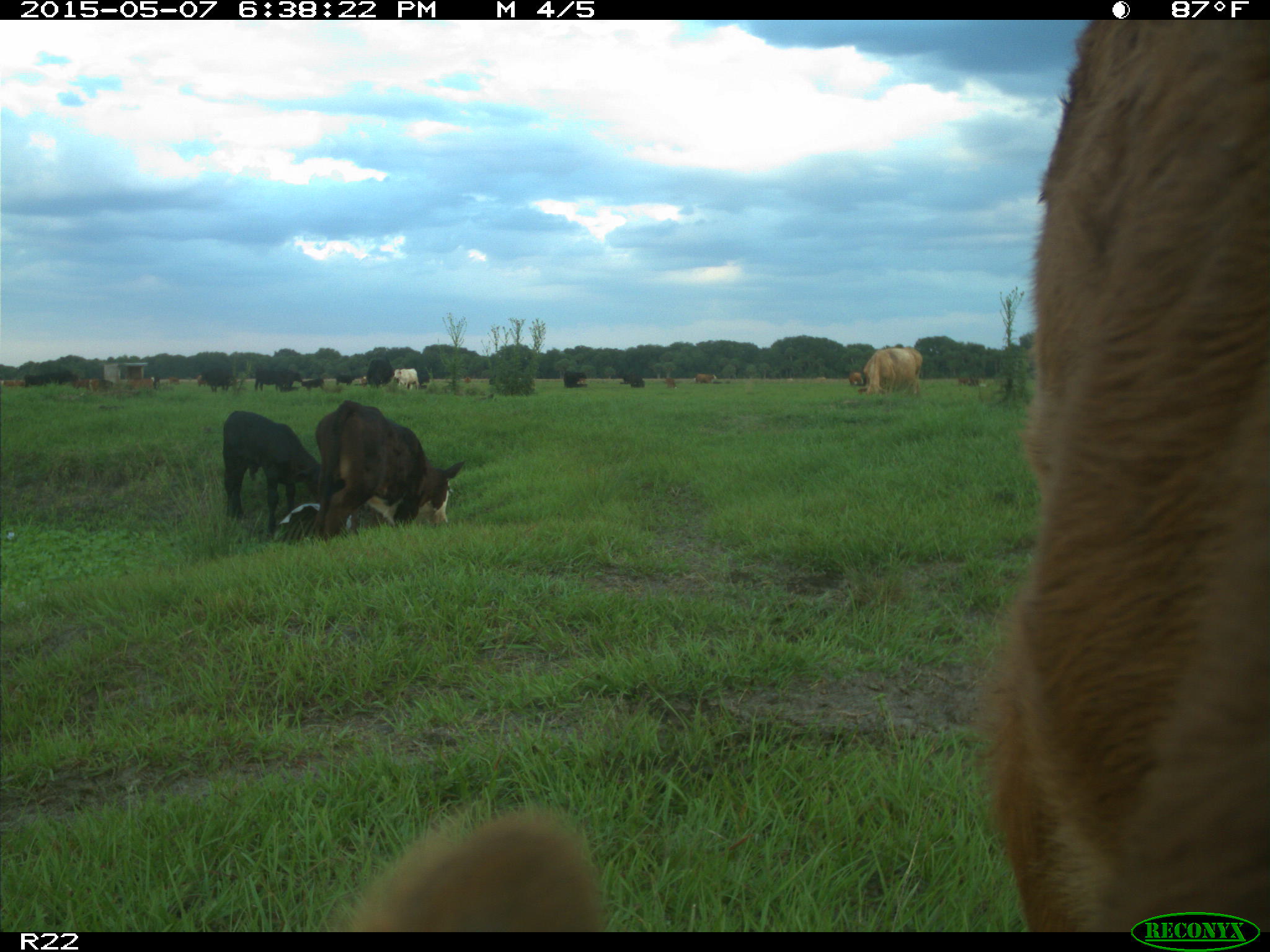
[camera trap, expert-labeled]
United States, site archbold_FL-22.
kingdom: Animalia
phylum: Chordata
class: Mammalia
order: Artiodactyla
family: Bovidae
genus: Bos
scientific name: Bos taurus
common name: domestic cow